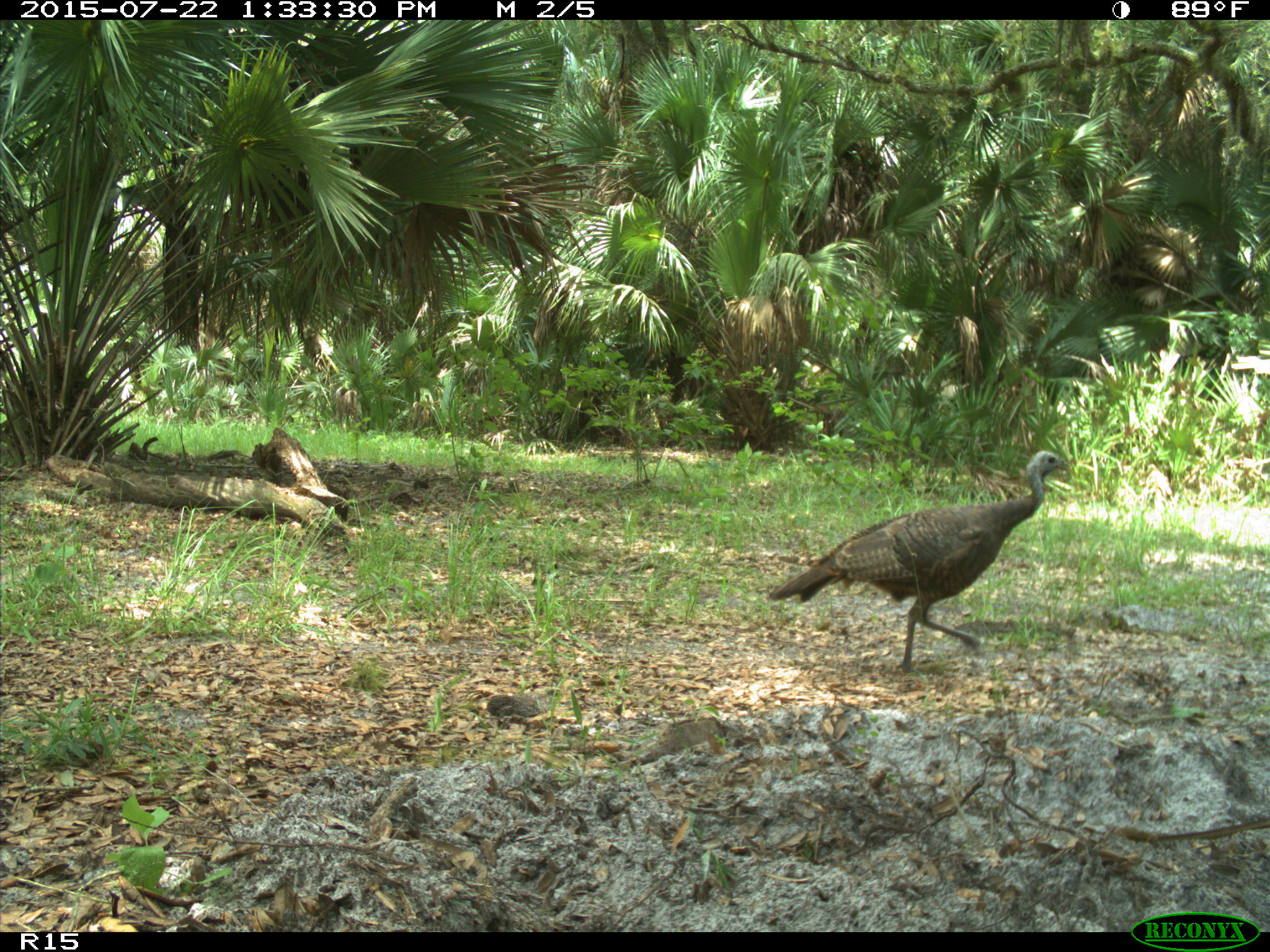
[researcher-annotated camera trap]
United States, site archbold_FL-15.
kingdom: Animalia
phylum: Chordata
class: Aves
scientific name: Aves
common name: birds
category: unidentified bird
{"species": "unidentified bird (birds) (Aves)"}